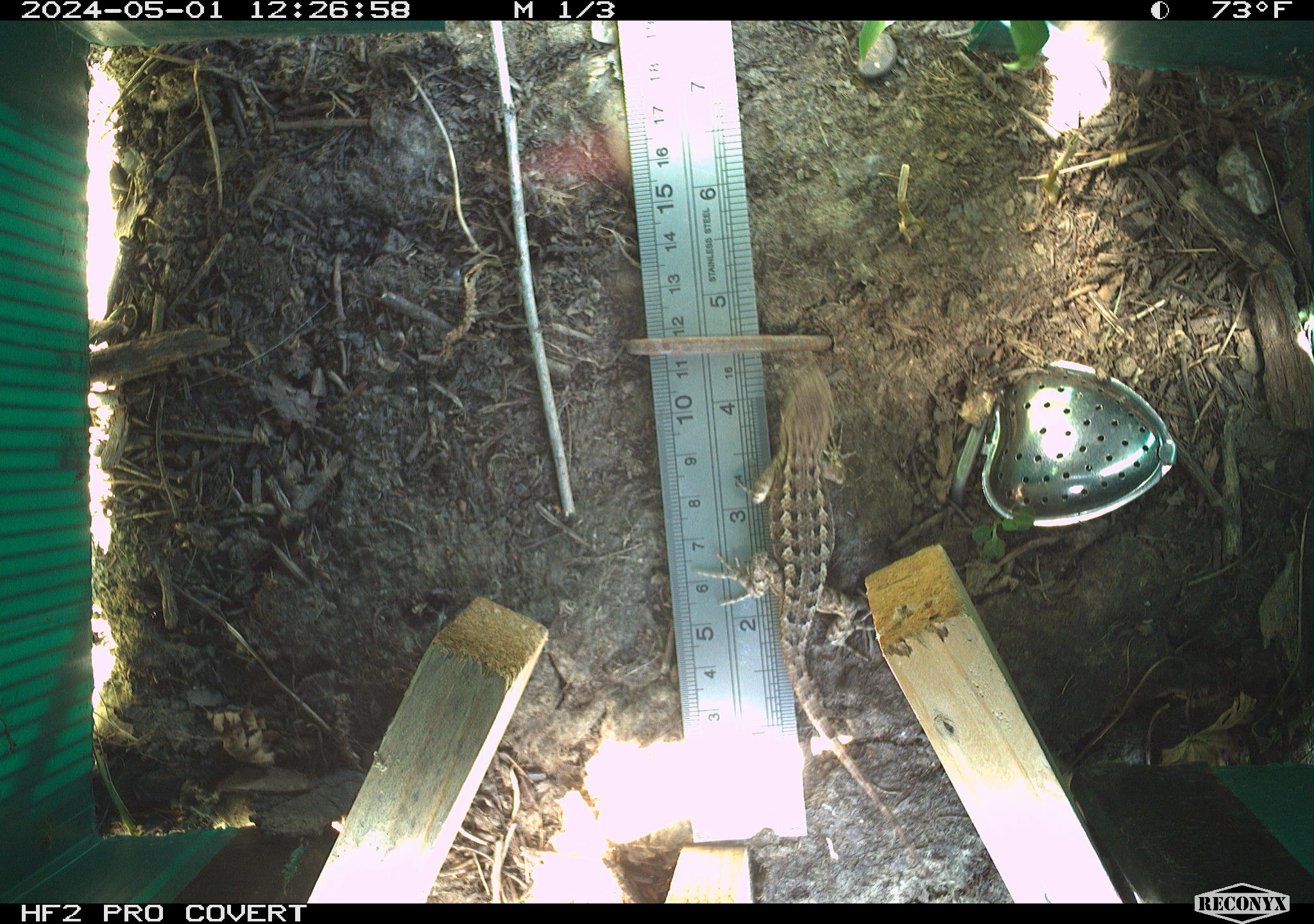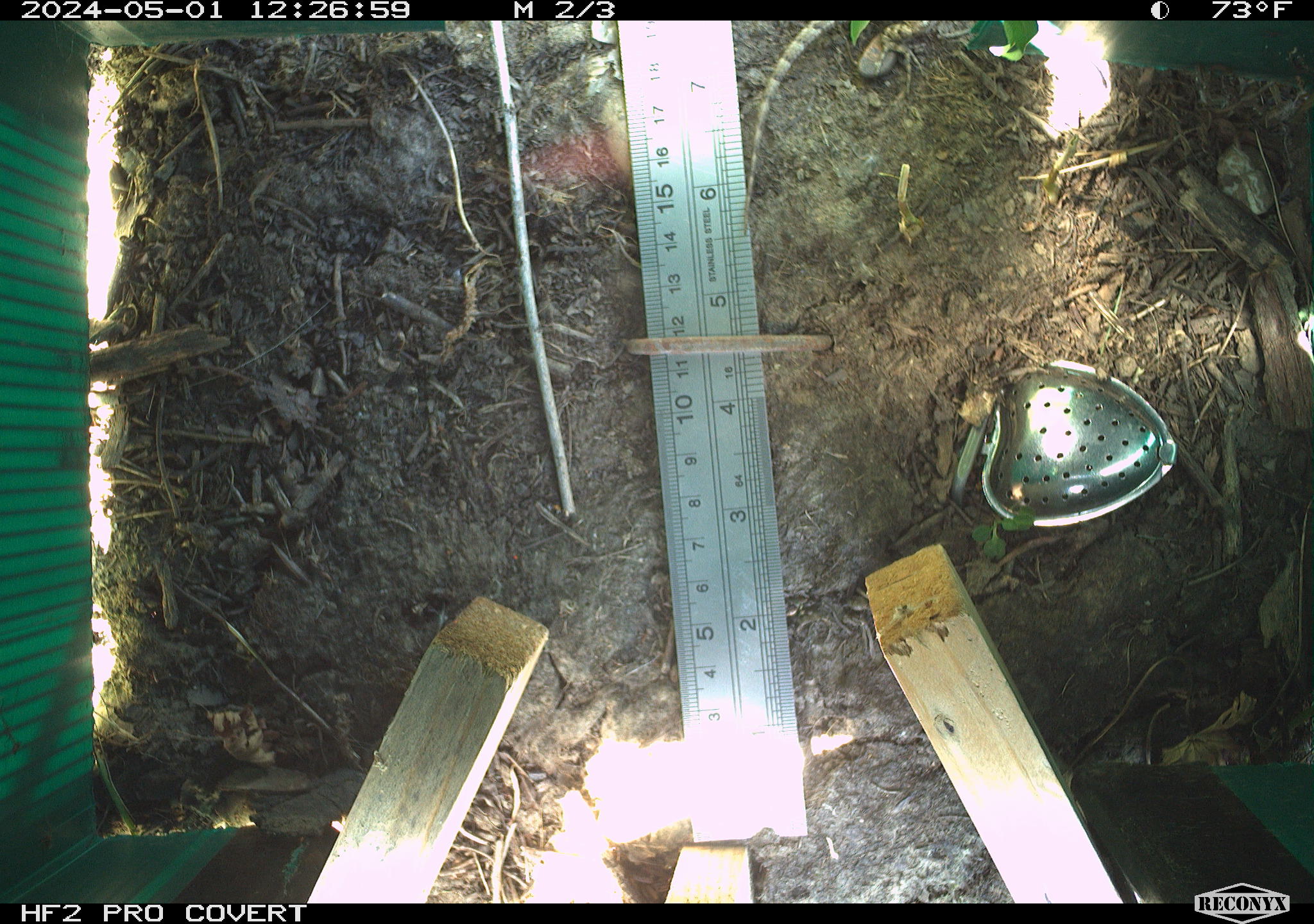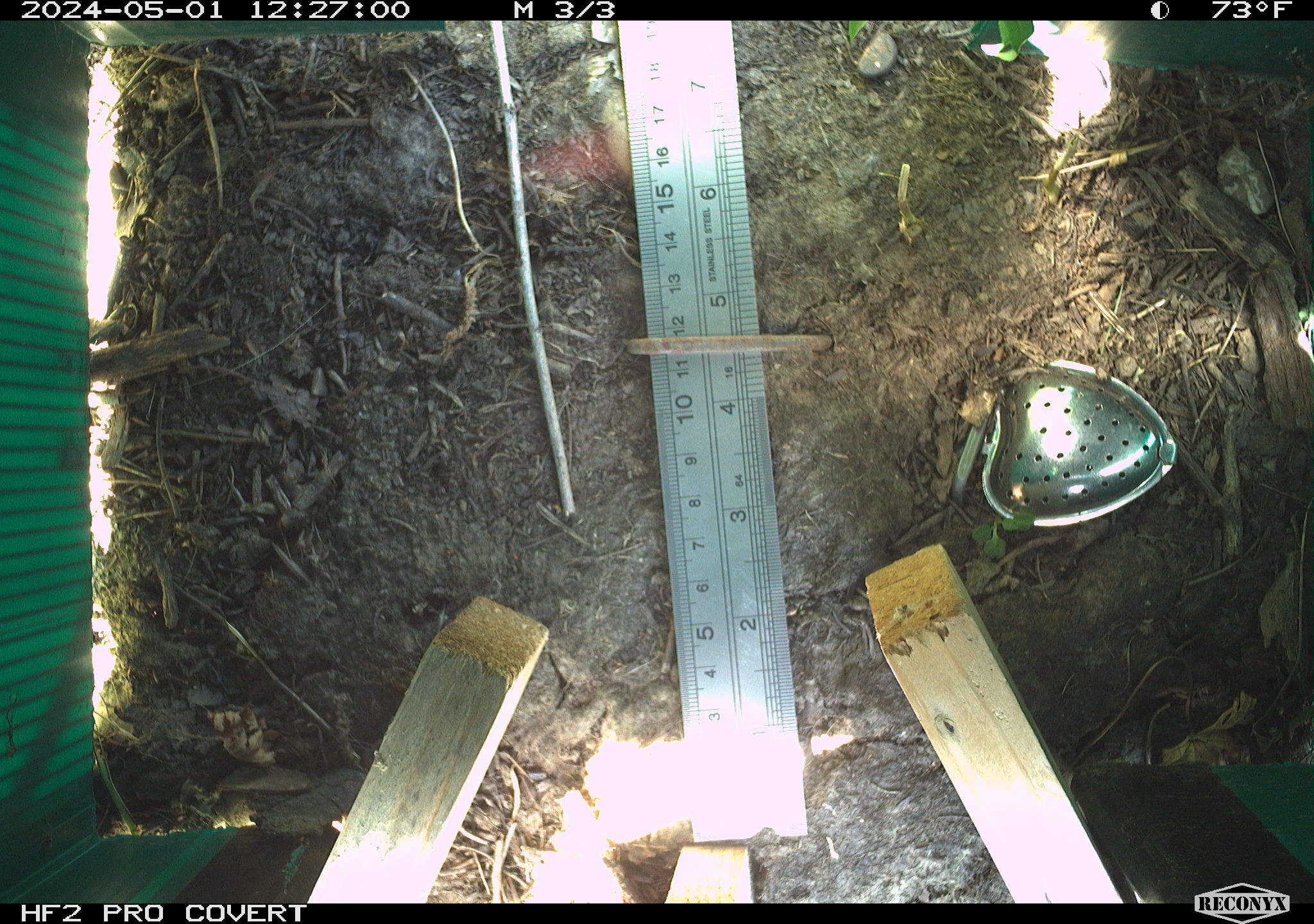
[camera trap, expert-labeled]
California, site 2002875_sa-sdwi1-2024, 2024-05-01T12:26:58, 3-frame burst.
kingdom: Animalia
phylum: Chordata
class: Reptilia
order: Squamata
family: Phrynosomatidae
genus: Sceloporus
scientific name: Sceloporus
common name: spiny lizards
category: sceloporus species